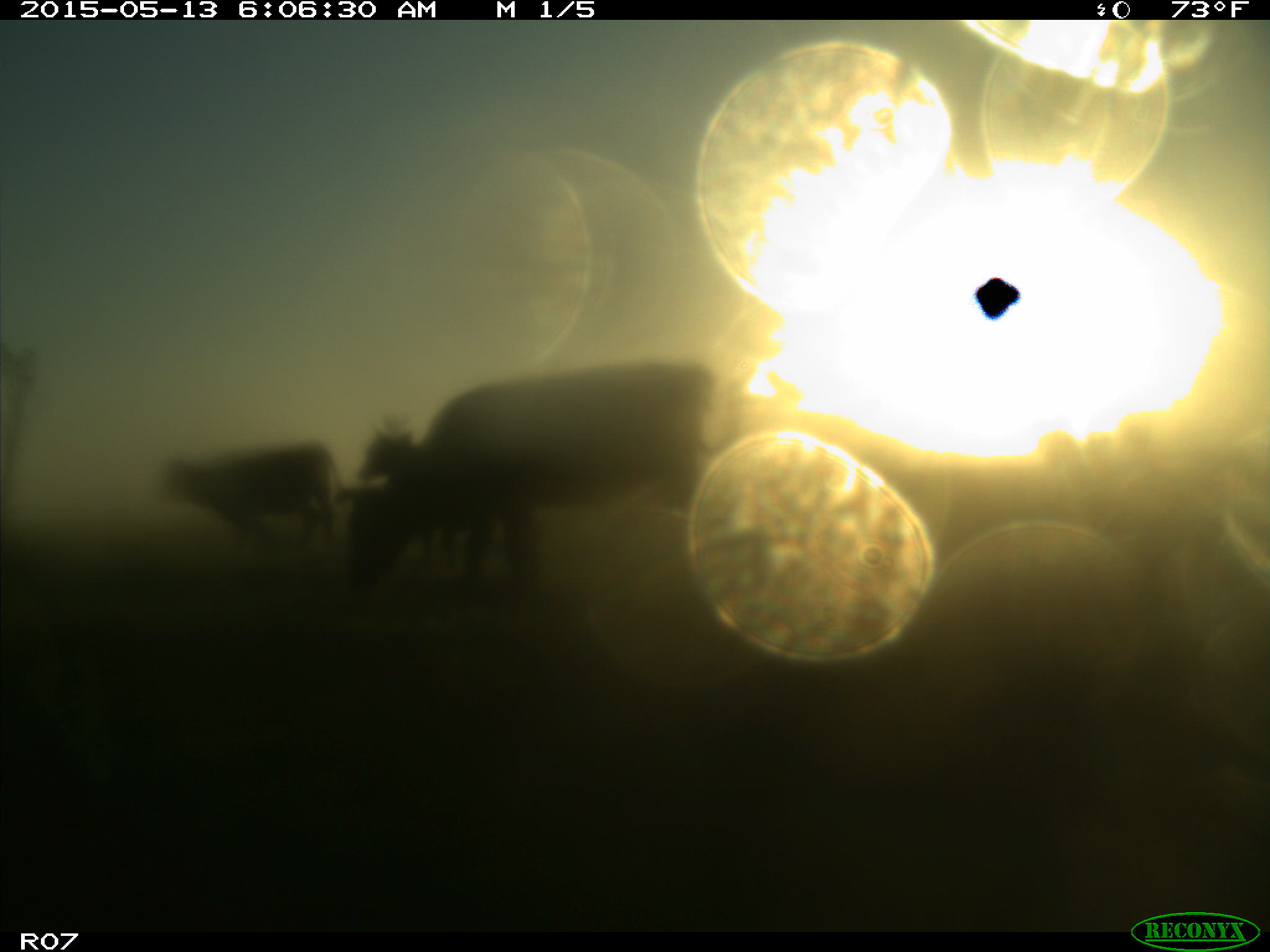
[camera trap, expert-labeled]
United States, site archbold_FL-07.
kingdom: Animalia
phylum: Chordata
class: Mammalia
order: Artiodactyla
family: Bovidae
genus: Bos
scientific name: Bos taurus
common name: domestic cow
Bos taurus (domestic cow).